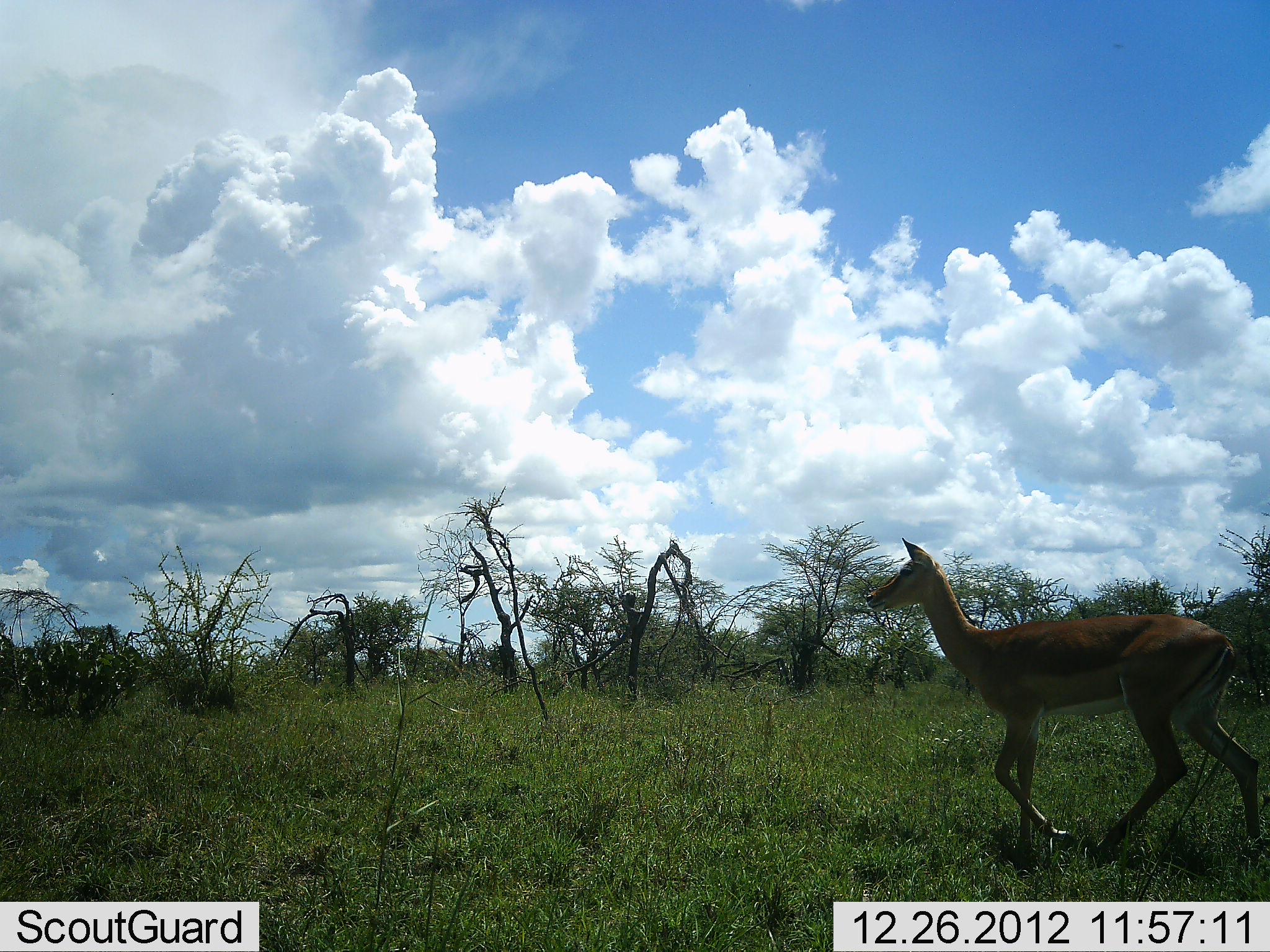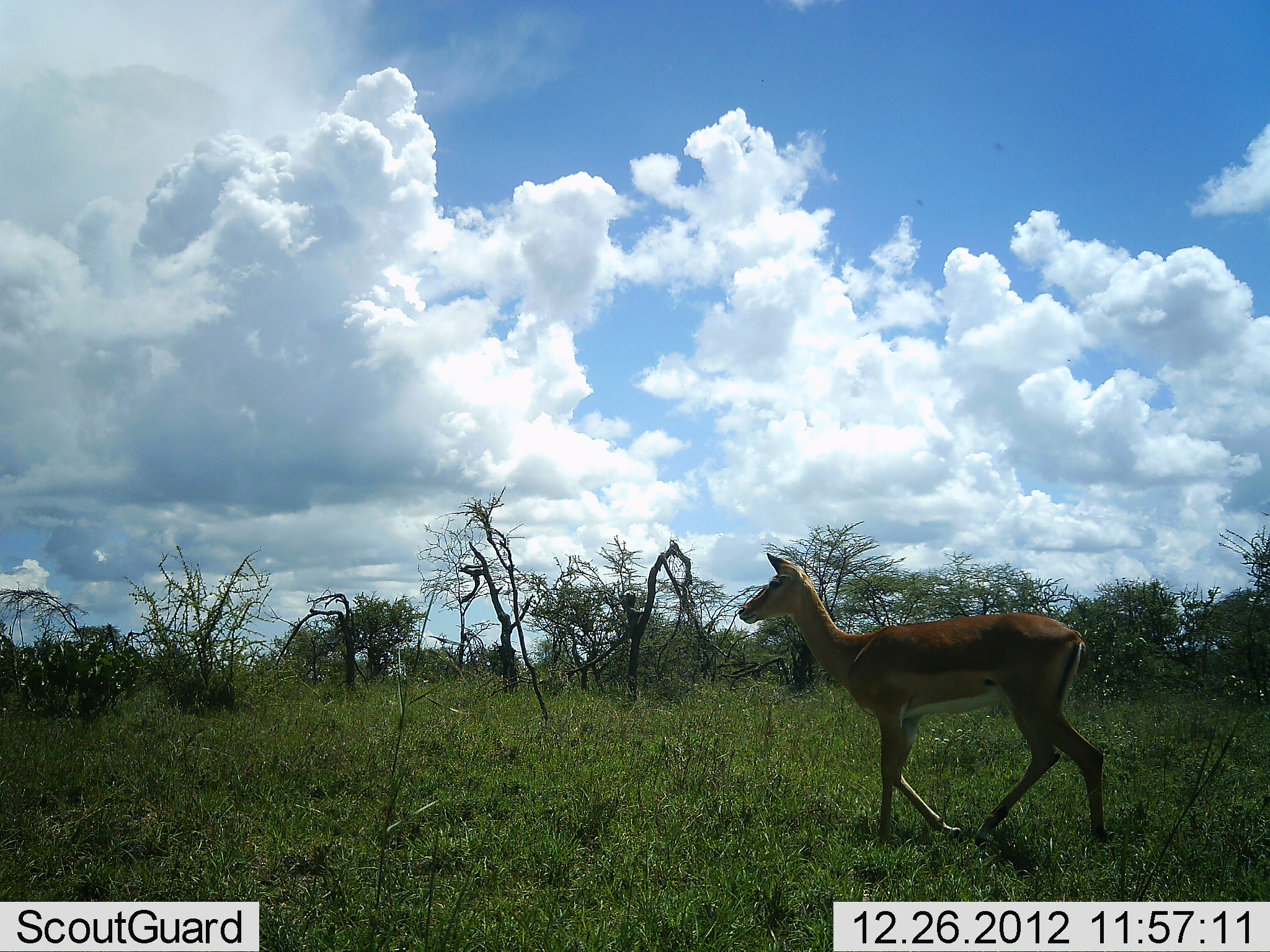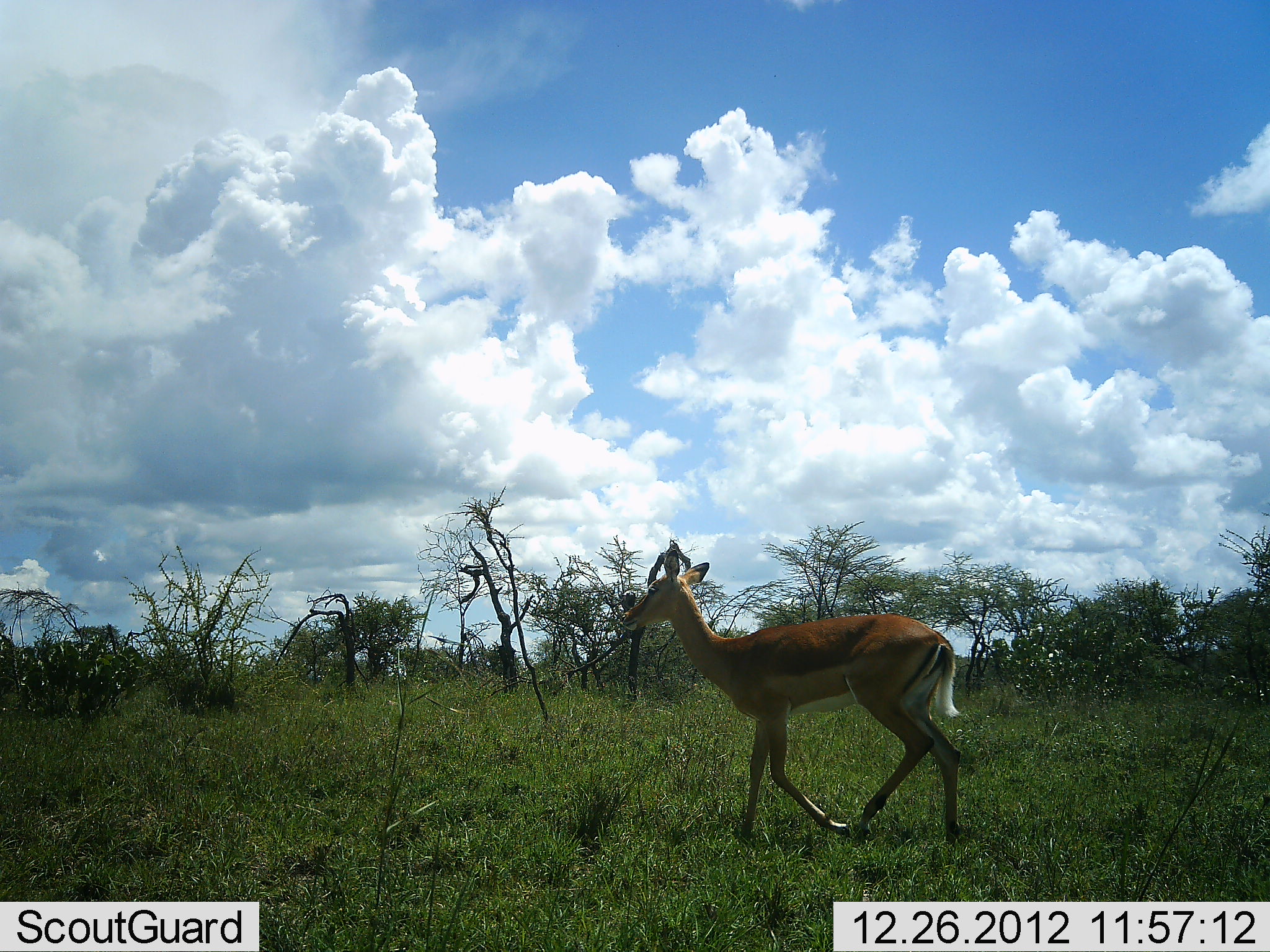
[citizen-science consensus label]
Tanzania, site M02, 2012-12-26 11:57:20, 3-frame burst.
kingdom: Animalia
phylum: Chordata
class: Mammalia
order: Artiodactyla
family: Bovidae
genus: Aepyceros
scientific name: Aepyceros melampus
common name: impala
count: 1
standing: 0%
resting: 0%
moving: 100%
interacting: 0%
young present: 0%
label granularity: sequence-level